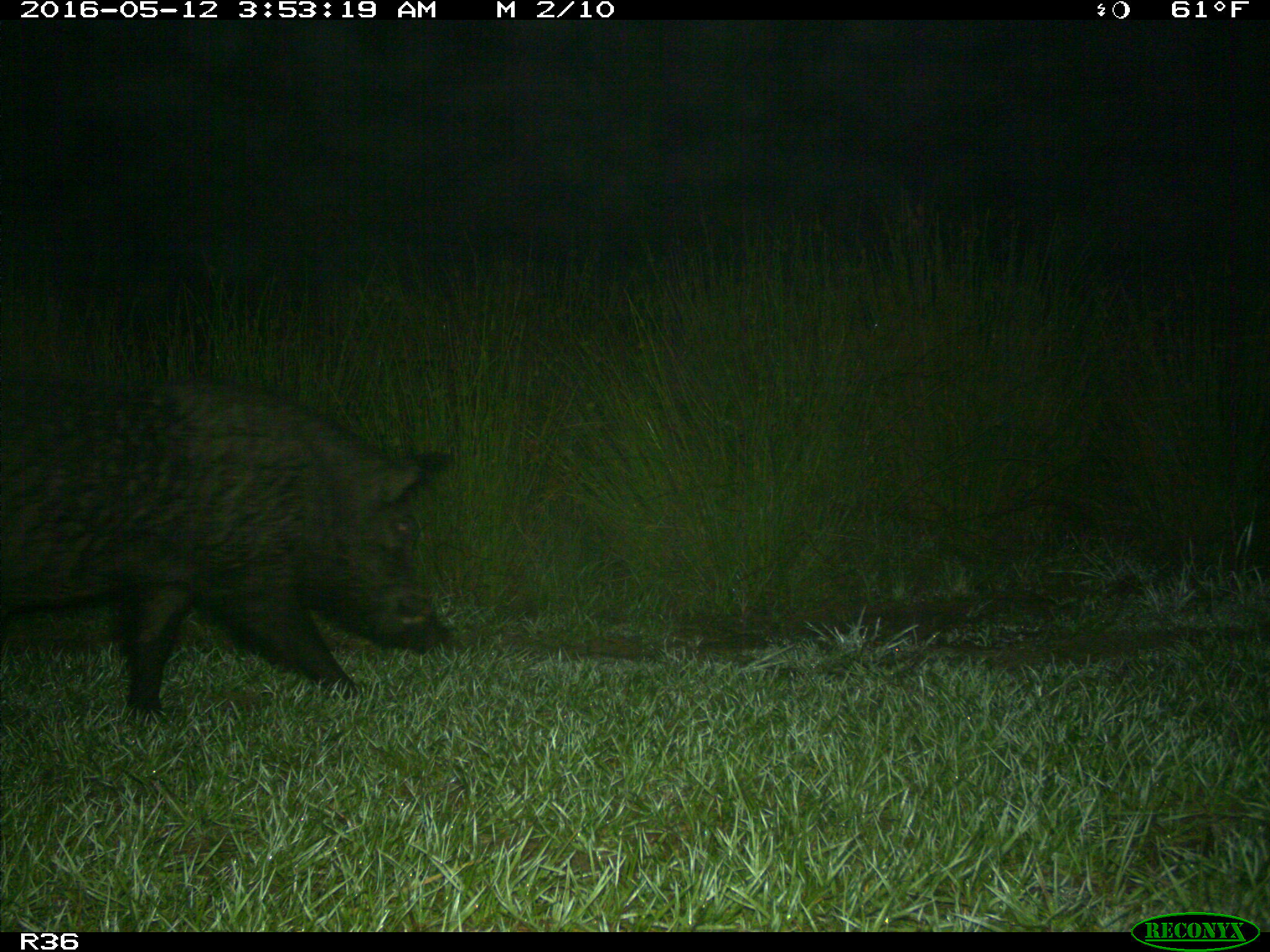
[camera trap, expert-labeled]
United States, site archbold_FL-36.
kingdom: Animalia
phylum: Chordata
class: Mammalia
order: Artiodactyla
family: Suidae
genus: Sus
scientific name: Sus scrofa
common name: wild boar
Sus scrofa (wild boar).